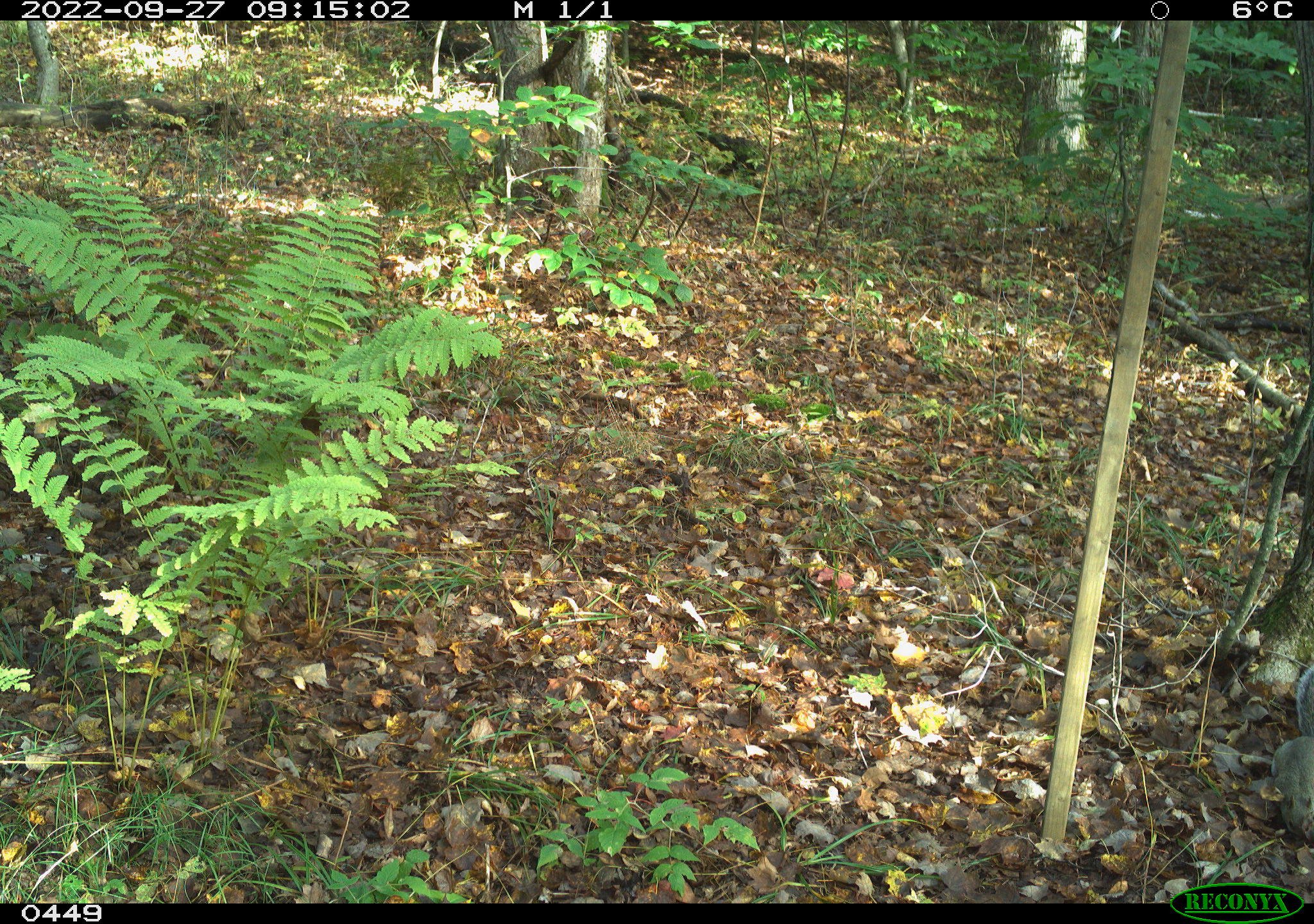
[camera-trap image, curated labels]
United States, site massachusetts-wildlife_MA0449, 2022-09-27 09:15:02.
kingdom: Animalia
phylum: Chordata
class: Mammalia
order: Rodentia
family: Sciuridae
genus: Sciurus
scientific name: Sciurus carolinensis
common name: gray squirrel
Gray squirrel (Sciurus carolinensis).